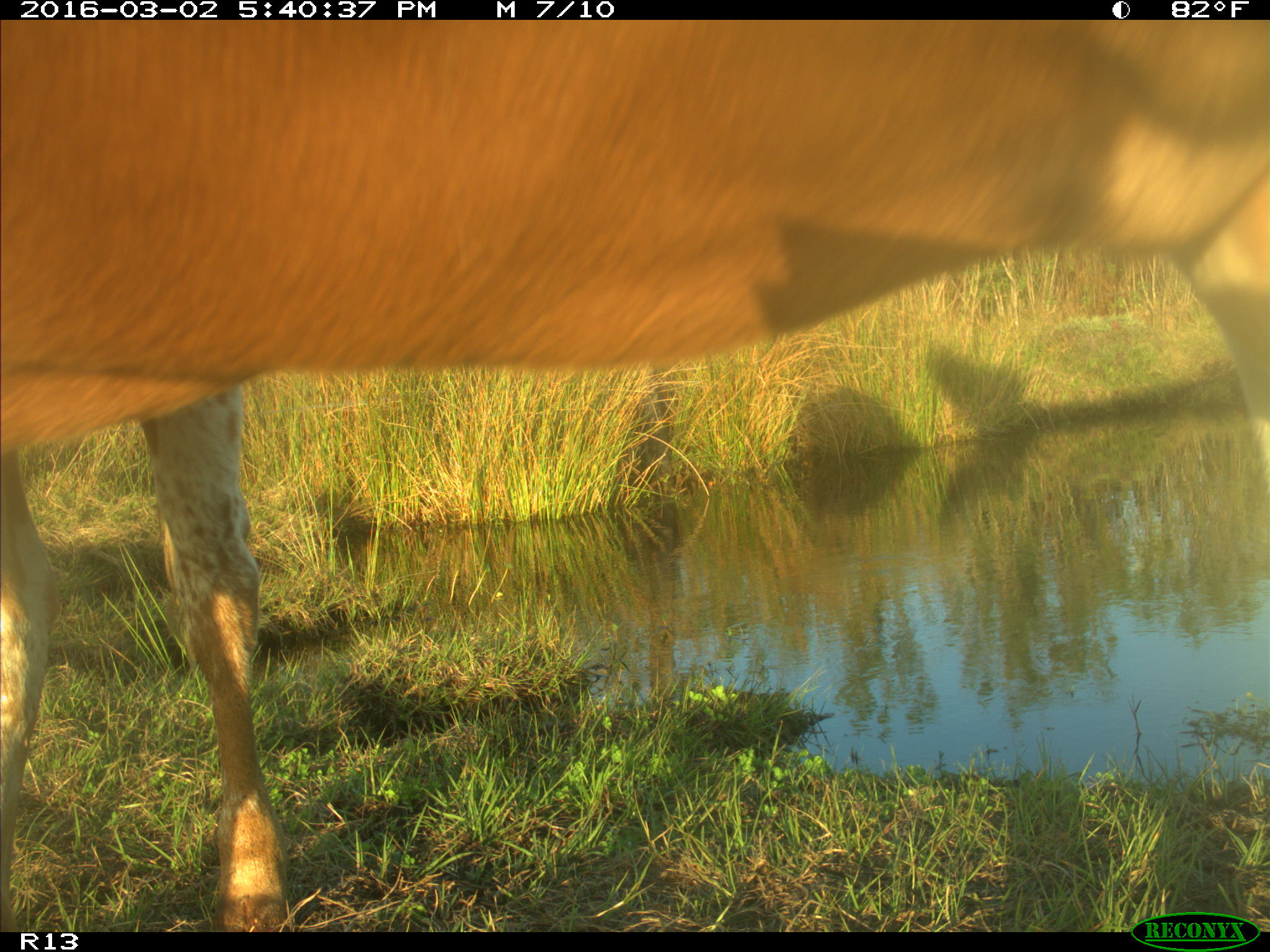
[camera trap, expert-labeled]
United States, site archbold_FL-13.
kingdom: Animalia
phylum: Chordata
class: Mammalia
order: Artiodactyla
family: Bovidae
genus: Bos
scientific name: Bos taurus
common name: domestic cow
Bos taurus (domestic cow).